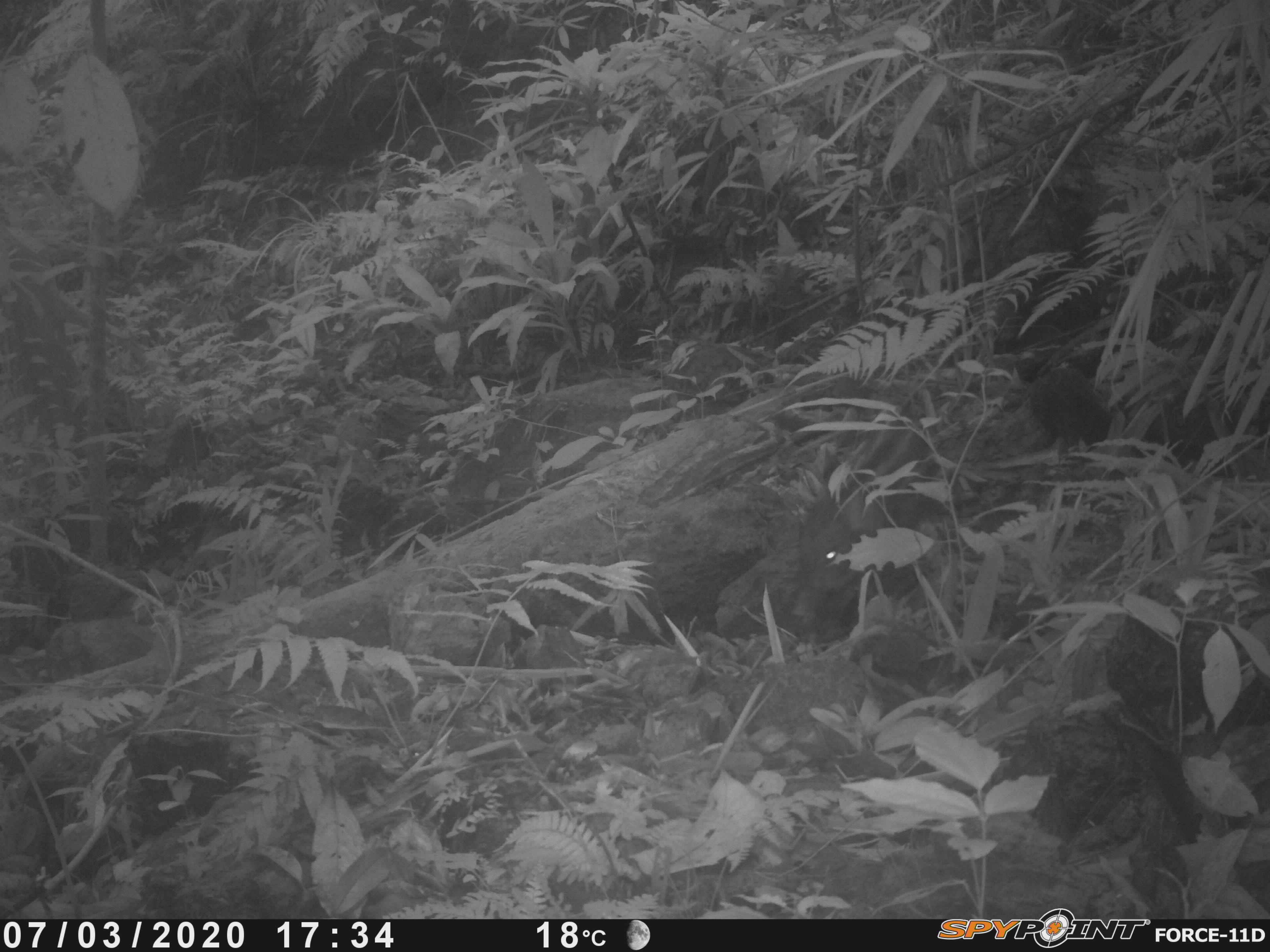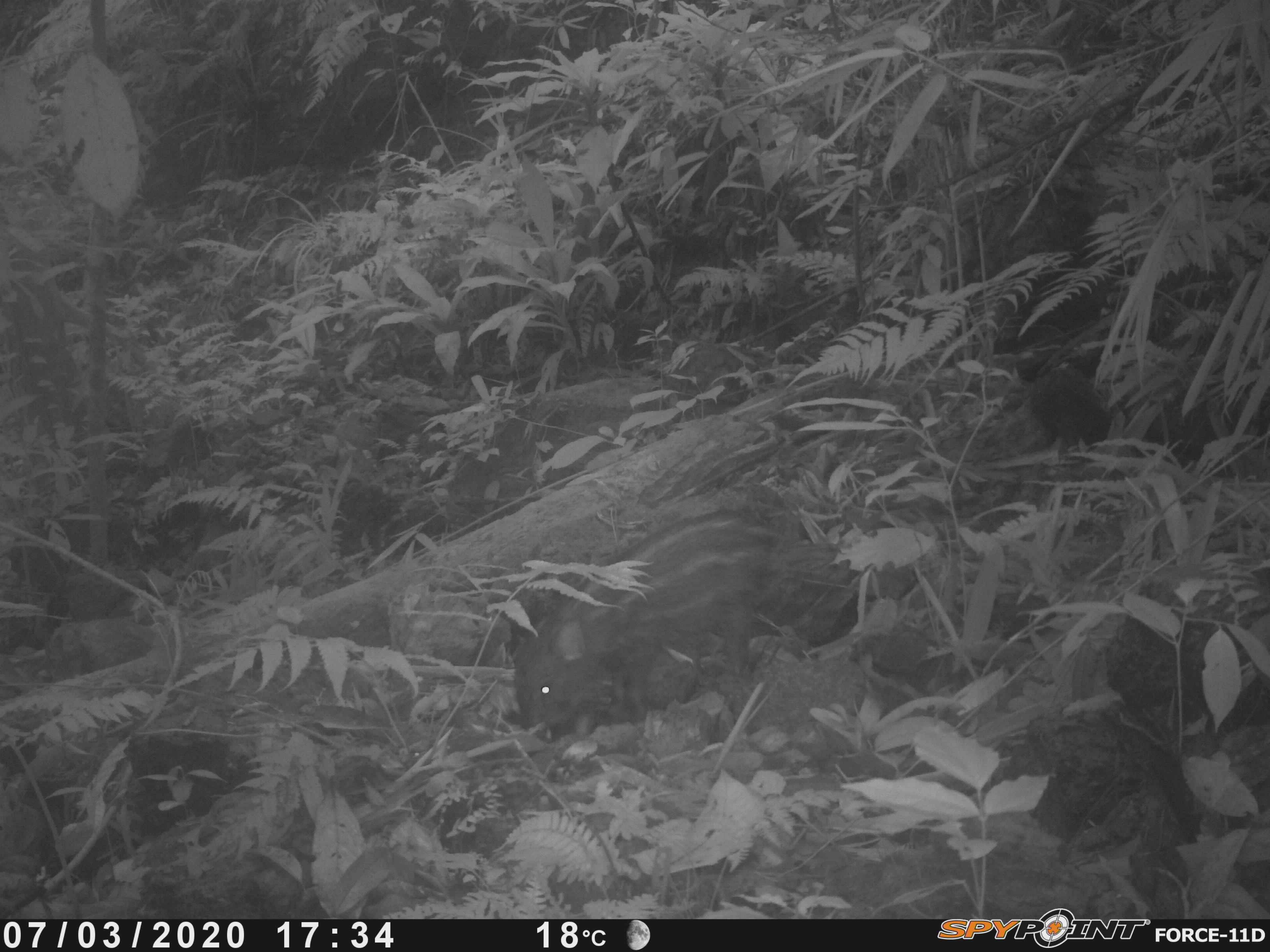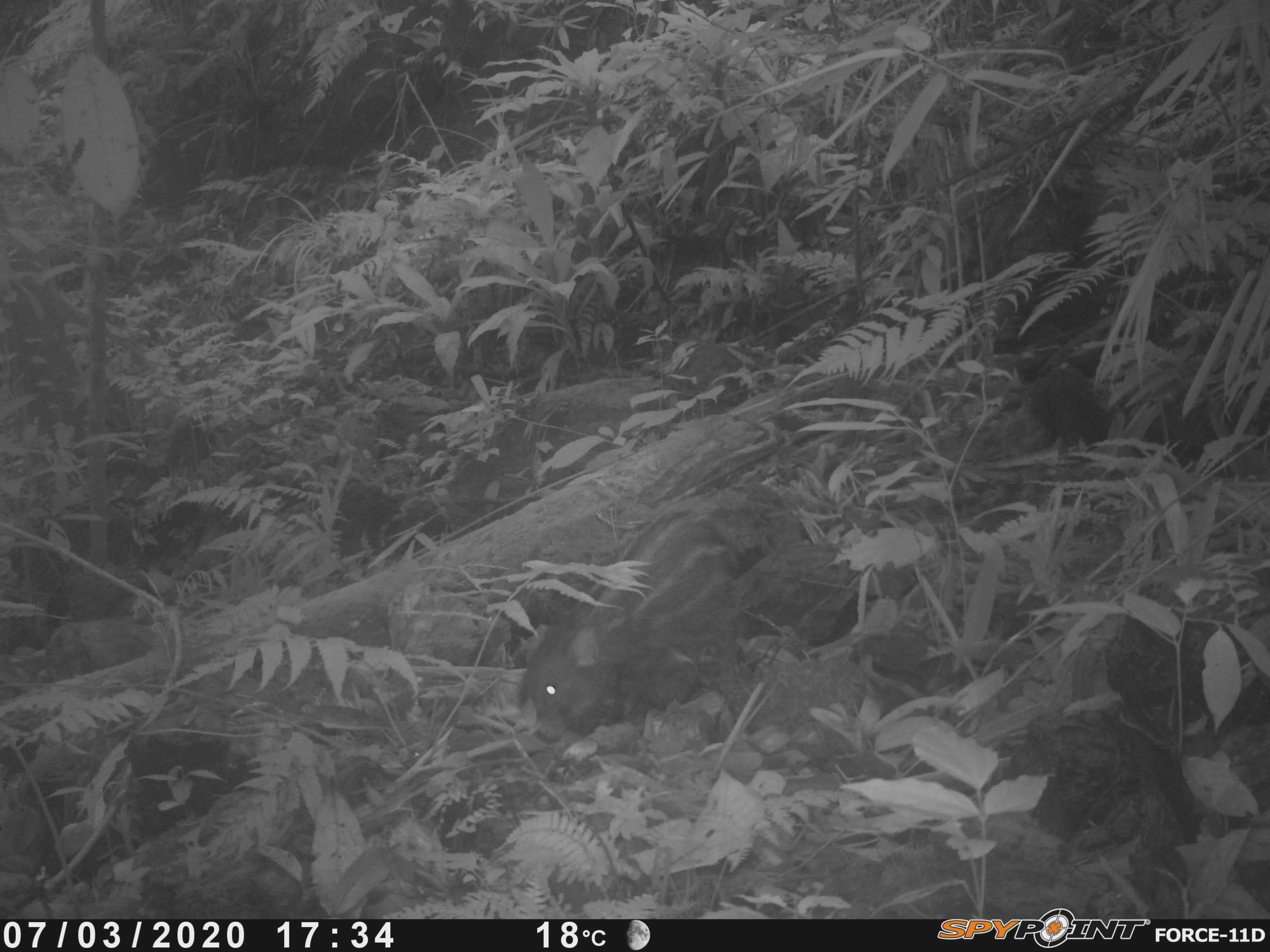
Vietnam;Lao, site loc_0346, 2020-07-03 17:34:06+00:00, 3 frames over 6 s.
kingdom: Animalia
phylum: Chordata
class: Mammalia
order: Artiodactyla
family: Suidae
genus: Sus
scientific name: Sus scrofa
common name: eurasian wild pig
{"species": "eurasian wild pig (Sus scrofa)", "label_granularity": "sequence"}